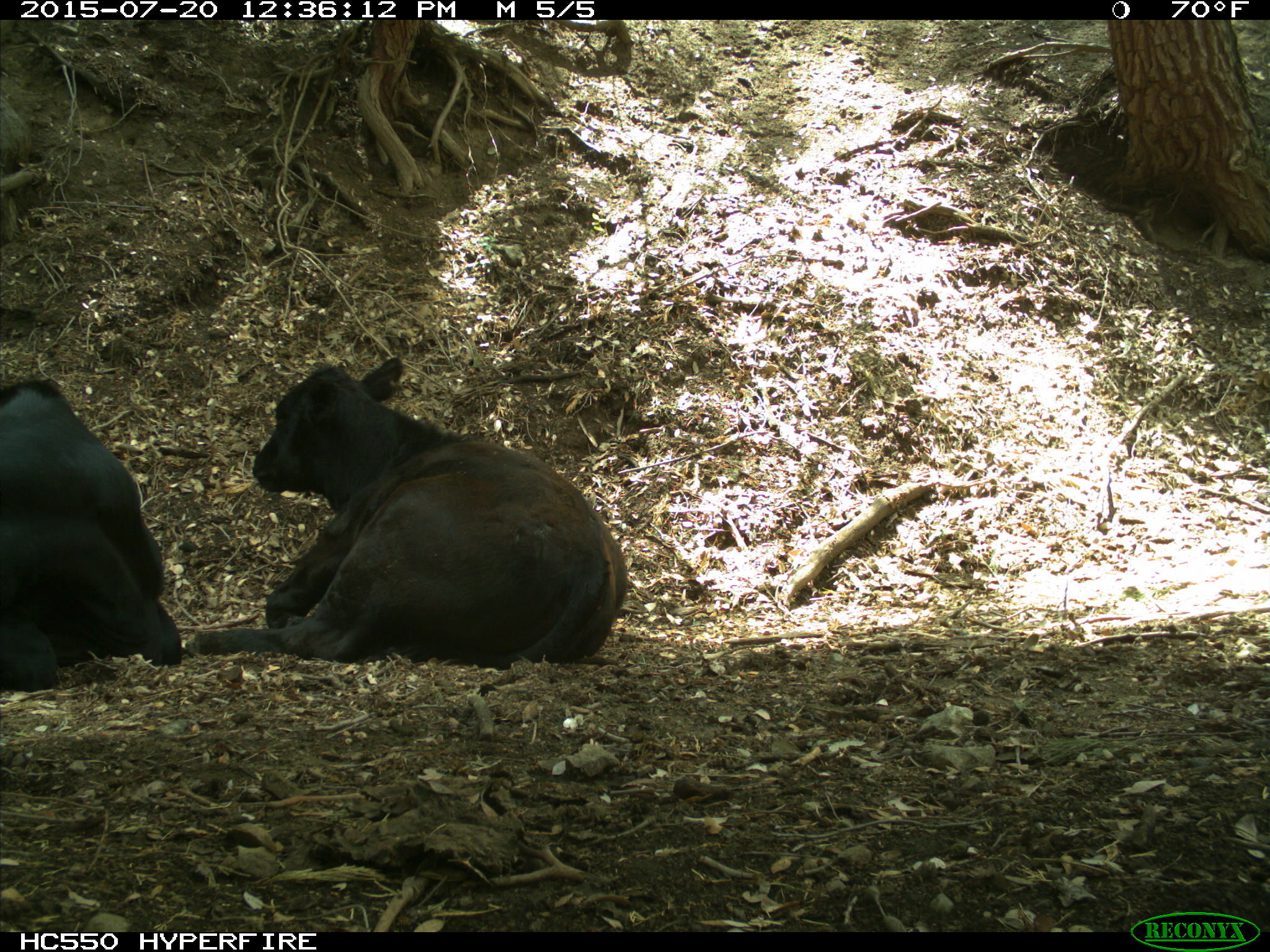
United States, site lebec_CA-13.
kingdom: Animalia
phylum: Chordata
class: Mammalia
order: Artiodactyla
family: Bovidae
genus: Bos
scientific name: Bos taurus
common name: domestic cow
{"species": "Bos taurus (domestic cow)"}